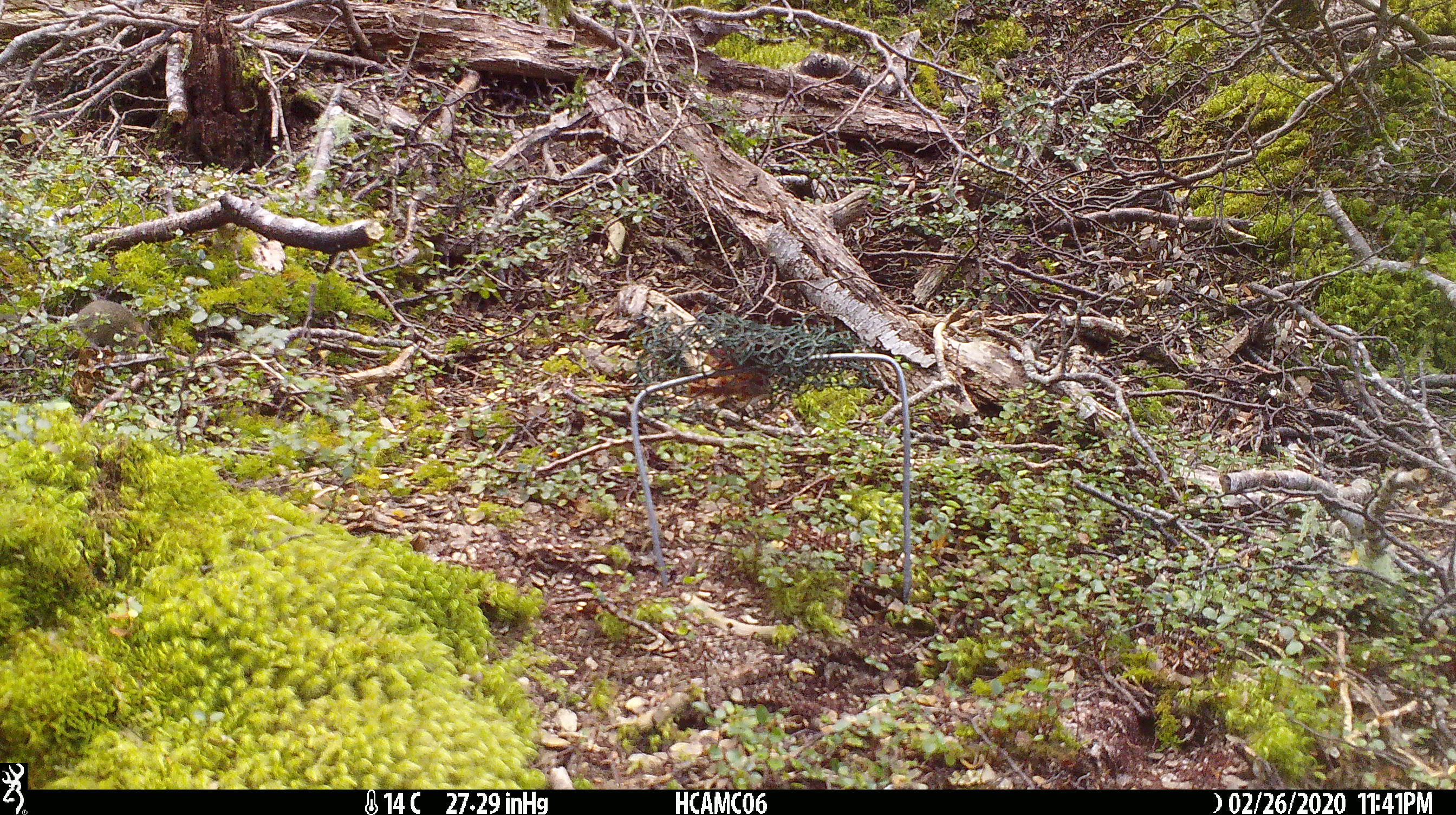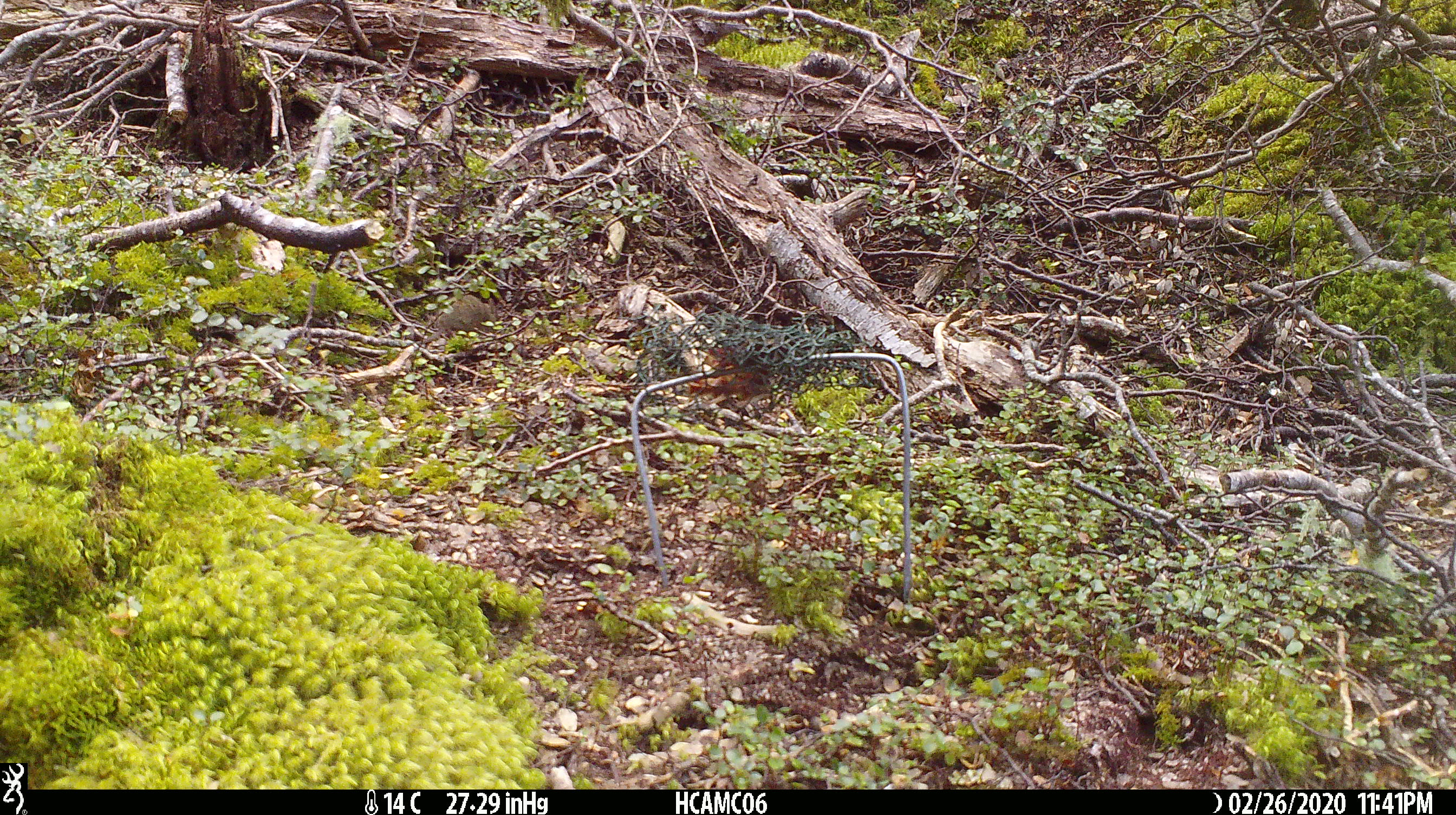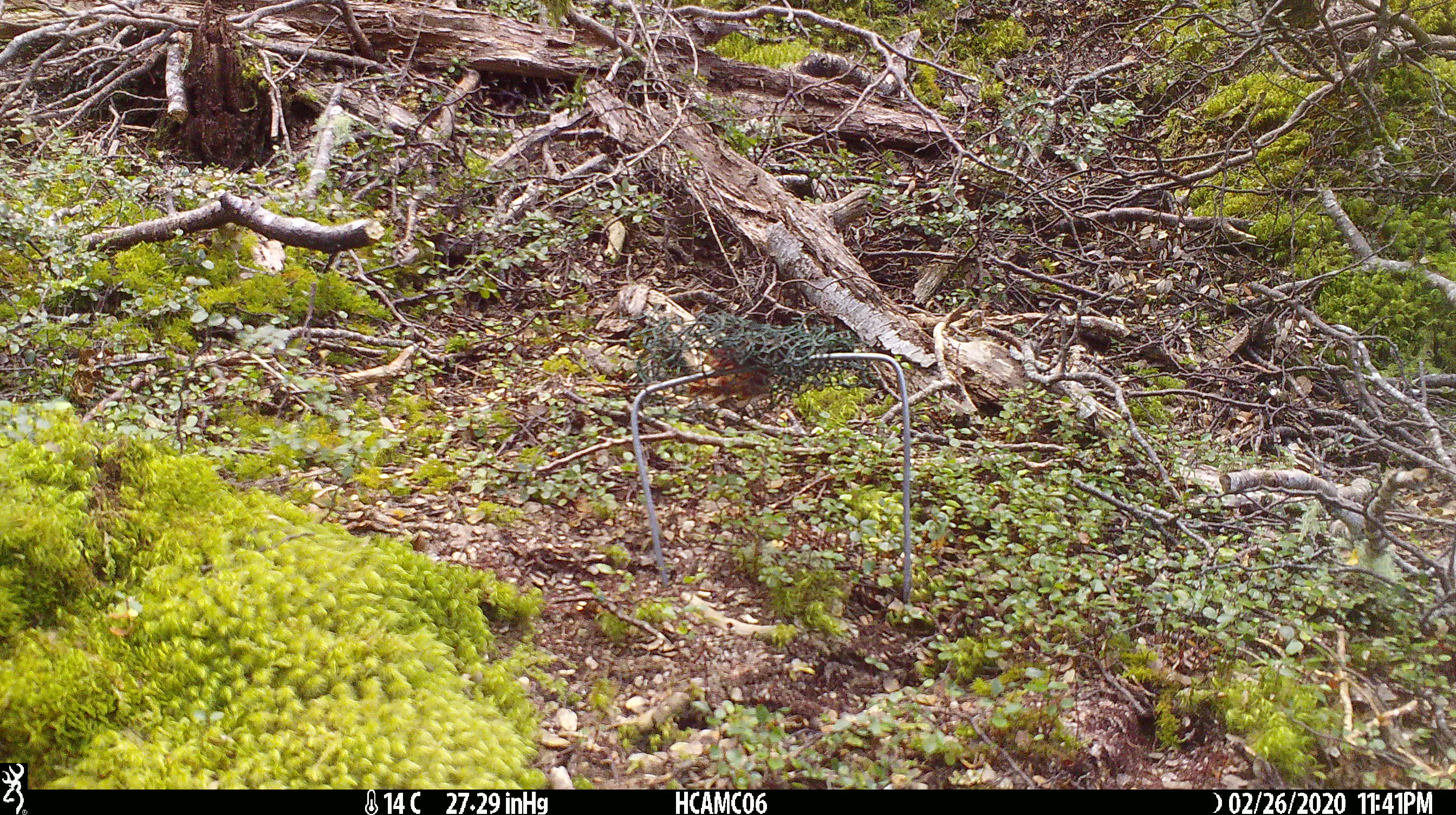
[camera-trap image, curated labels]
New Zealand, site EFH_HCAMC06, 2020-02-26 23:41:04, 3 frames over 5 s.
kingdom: Animalia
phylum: Chordata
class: Mammalia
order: Rodentia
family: Muridae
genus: Mus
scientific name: Mus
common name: mouse